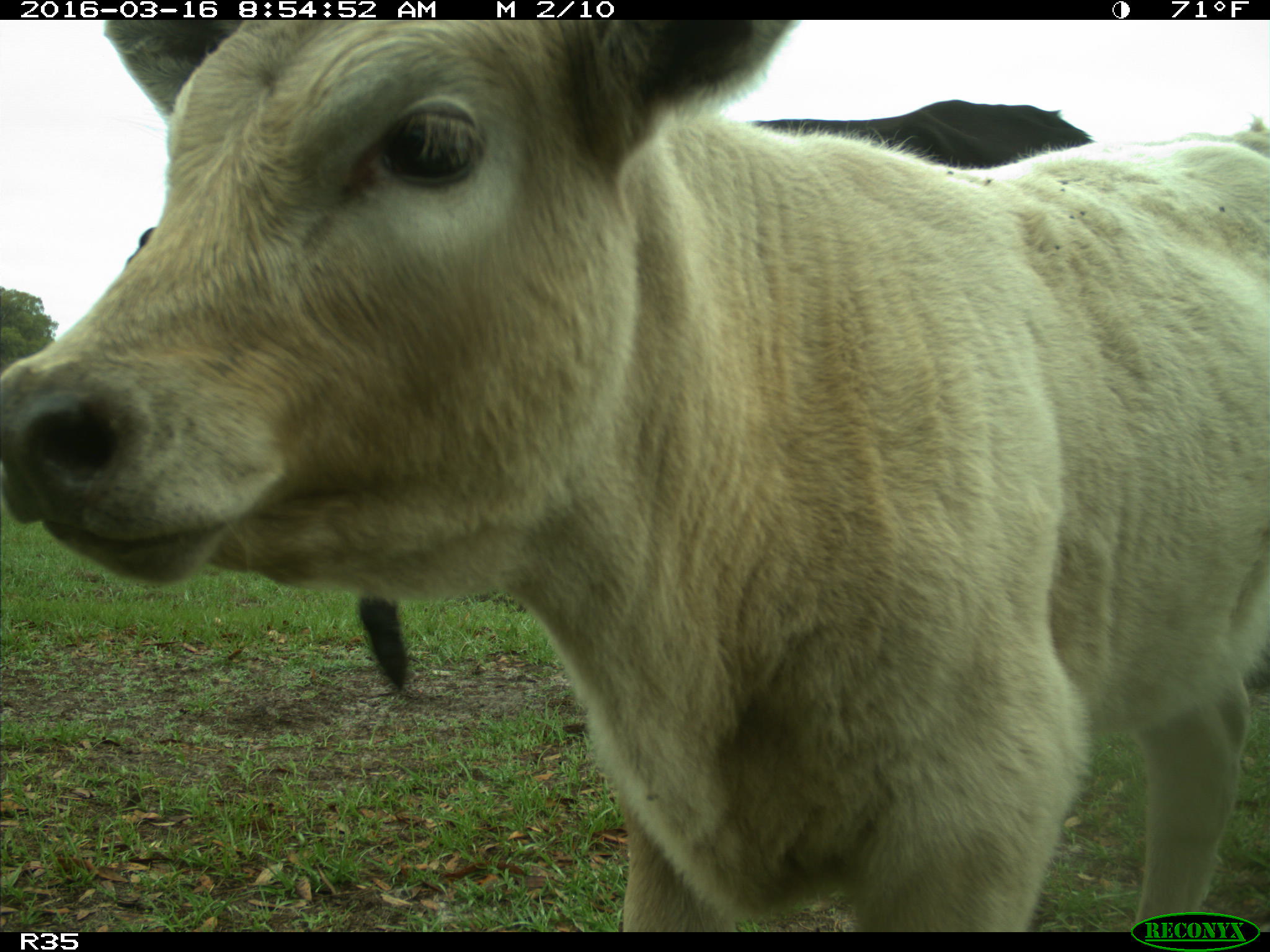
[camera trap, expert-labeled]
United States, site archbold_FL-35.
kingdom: Animalia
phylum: Chordata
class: Mammalia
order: Artiodactyla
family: Bovidae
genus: Bos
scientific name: Bos taurus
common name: domestic cow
Bos taurus (domestic cow).